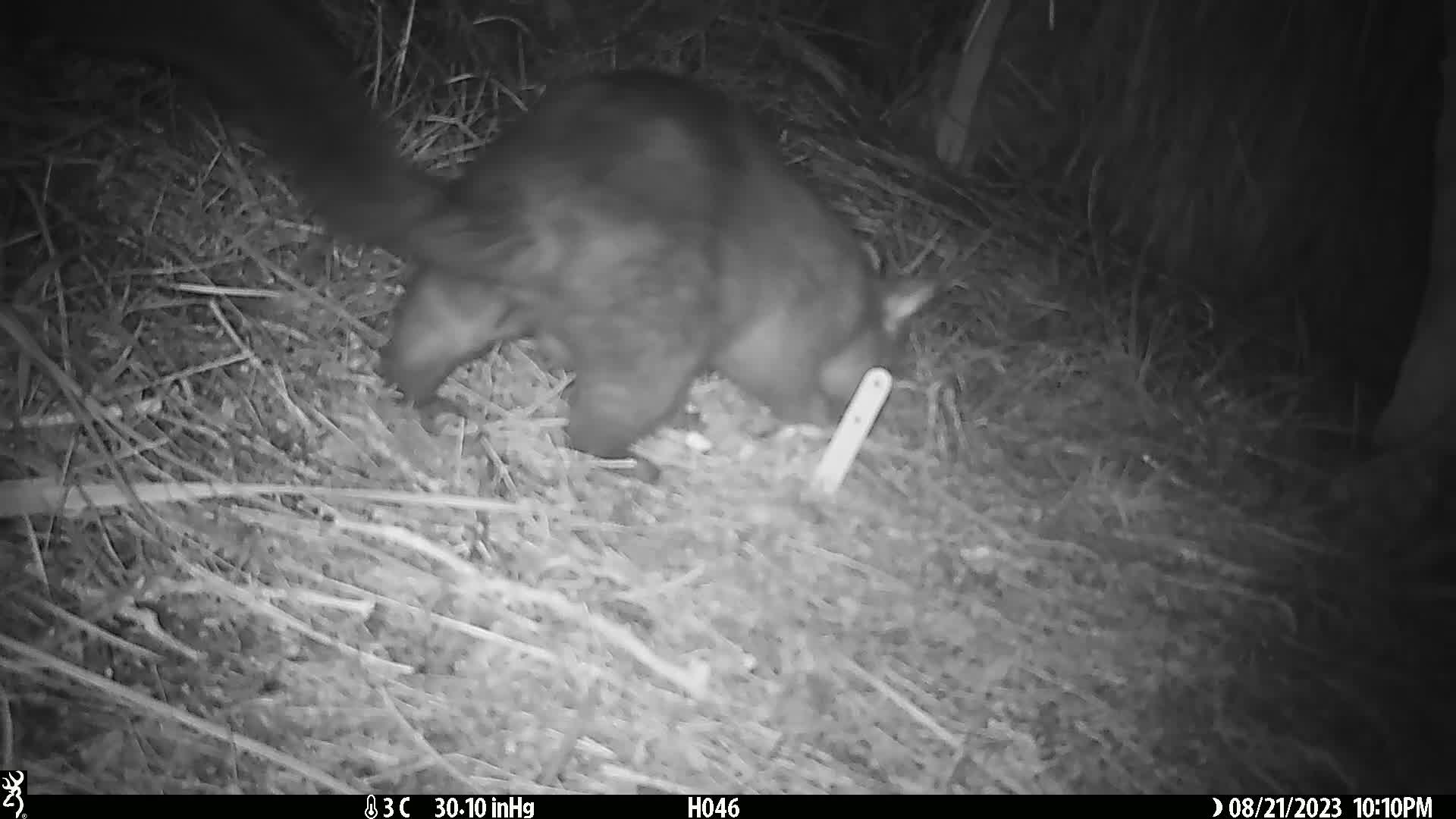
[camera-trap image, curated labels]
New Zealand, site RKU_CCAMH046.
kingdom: Animalia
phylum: Chordata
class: Mammalia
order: Diprotodontia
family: Phalangeridae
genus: Trichosurus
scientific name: Trichosurus vulpecula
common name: common brushtail possum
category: possum